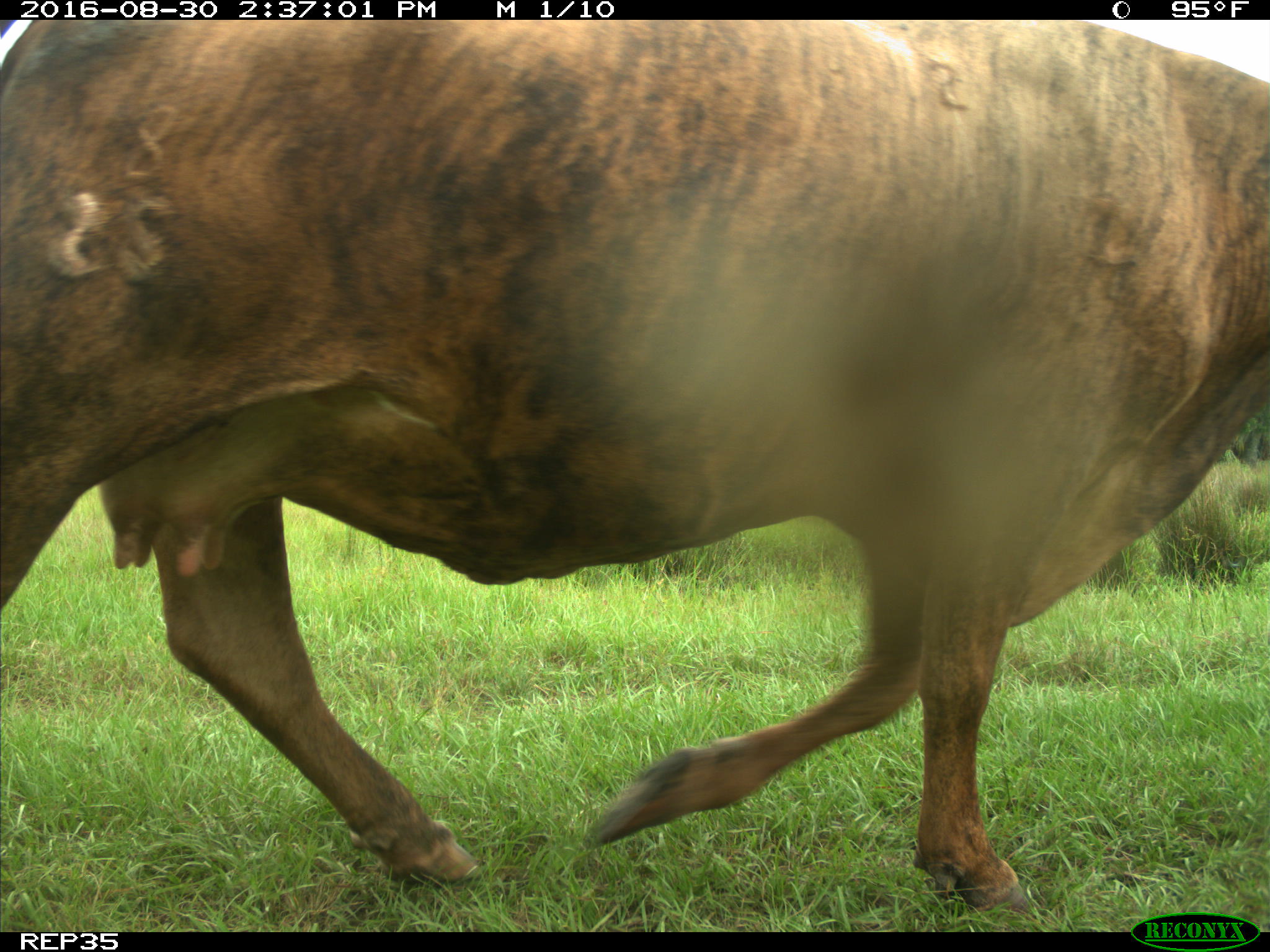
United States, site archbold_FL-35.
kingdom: Animalia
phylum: Chordata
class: Mammalia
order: Artiodactyla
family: Bovidae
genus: Bos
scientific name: Bos taurus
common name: domestic cow